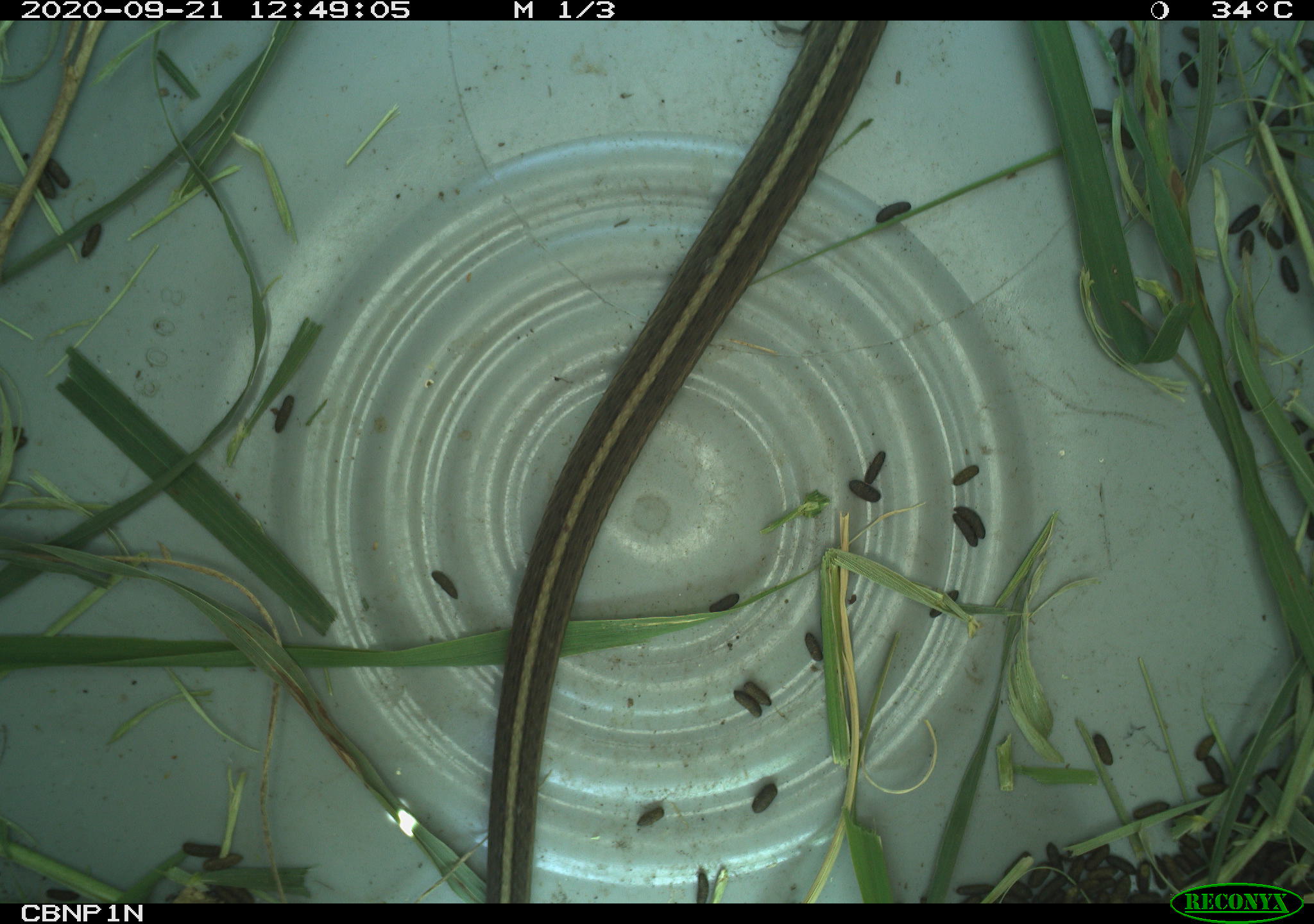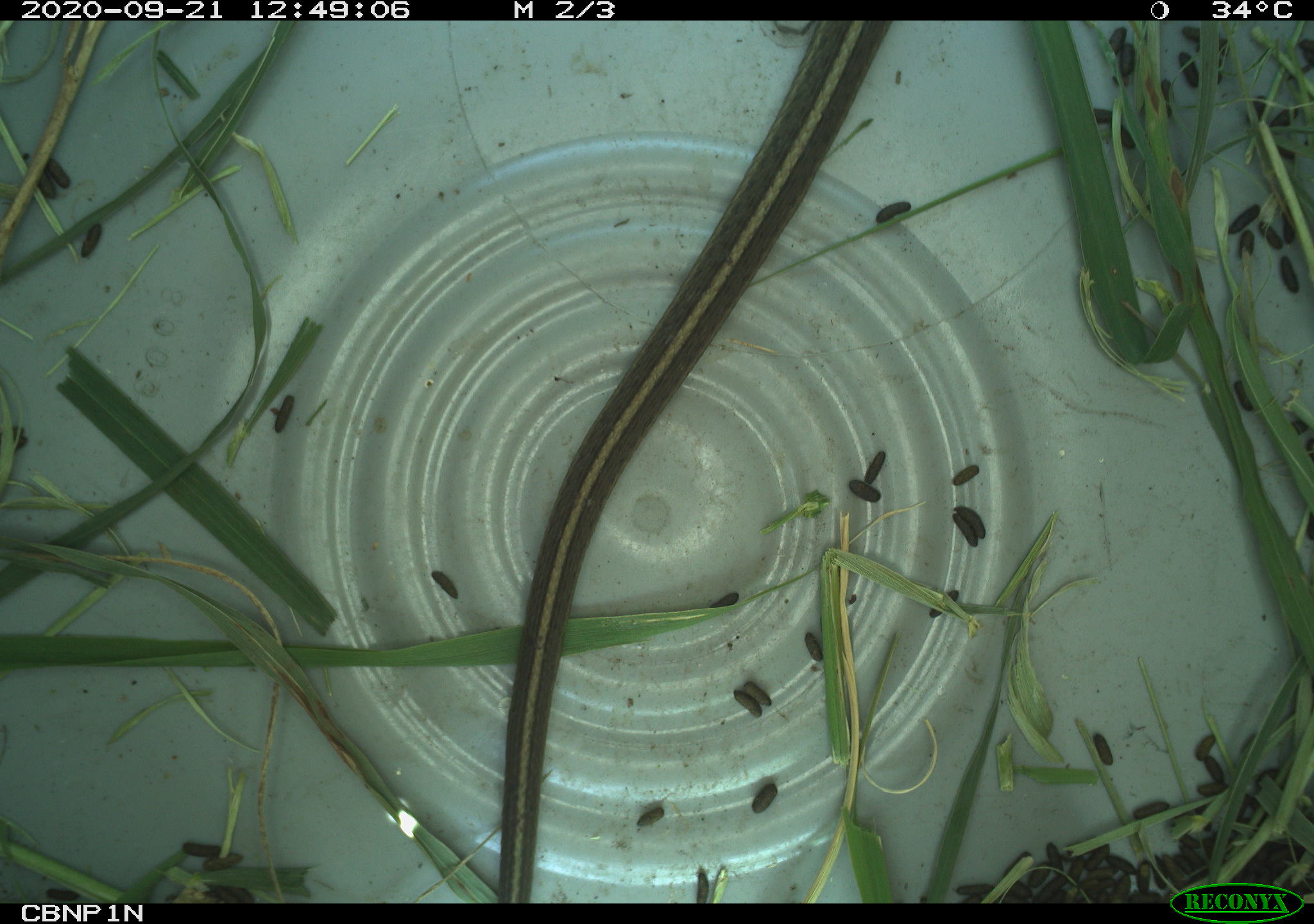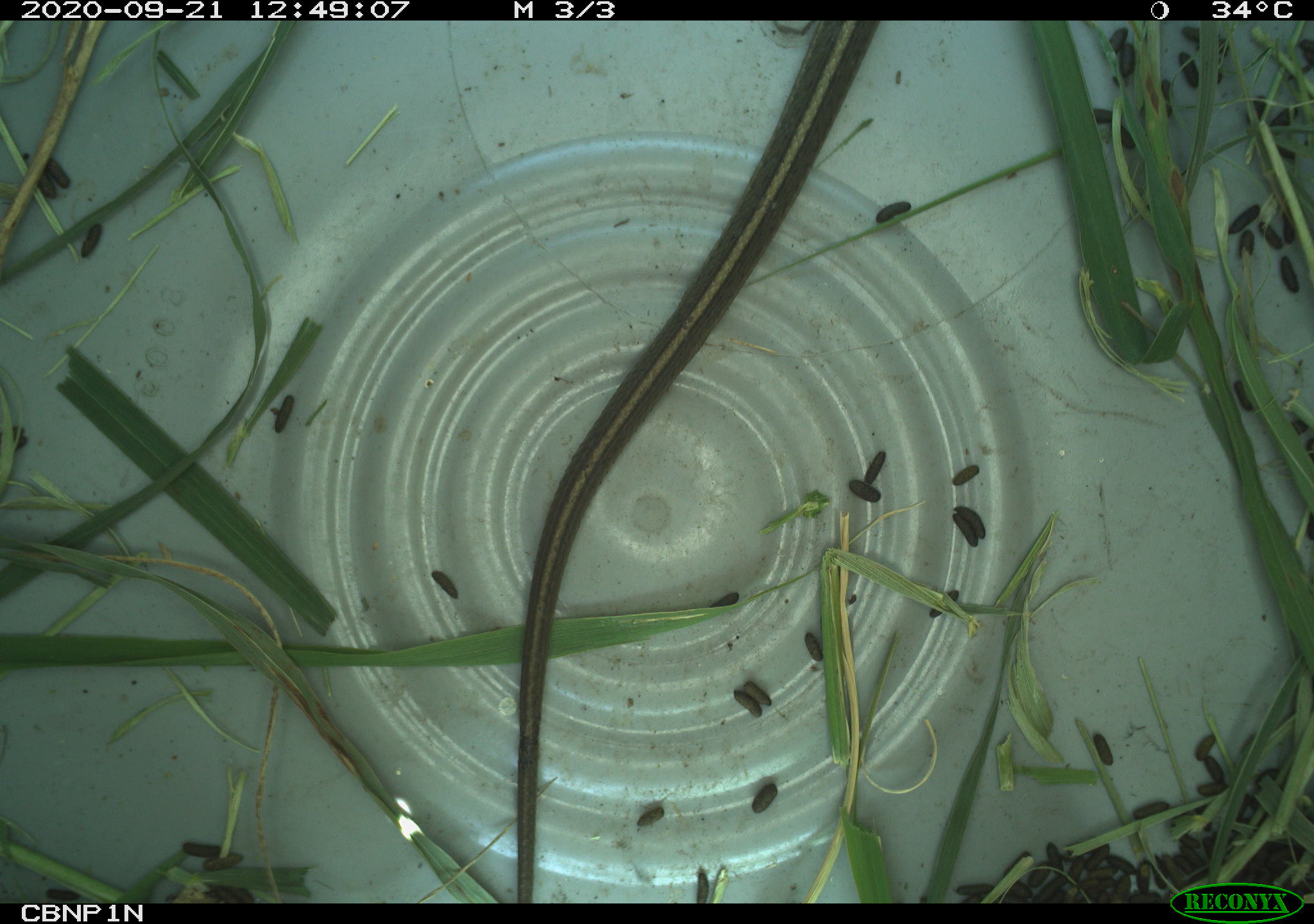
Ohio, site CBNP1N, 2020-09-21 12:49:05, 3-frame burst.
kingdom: Animalia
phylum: Chordata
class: Reptilia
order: Squamata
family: Colubridae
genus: Thamnophis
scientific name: Thamnophis sirtalis sirtalis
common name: eastern gartersnake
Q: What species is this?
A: Eastern gartersnake (Thamnophis sirtalis sirtalis).